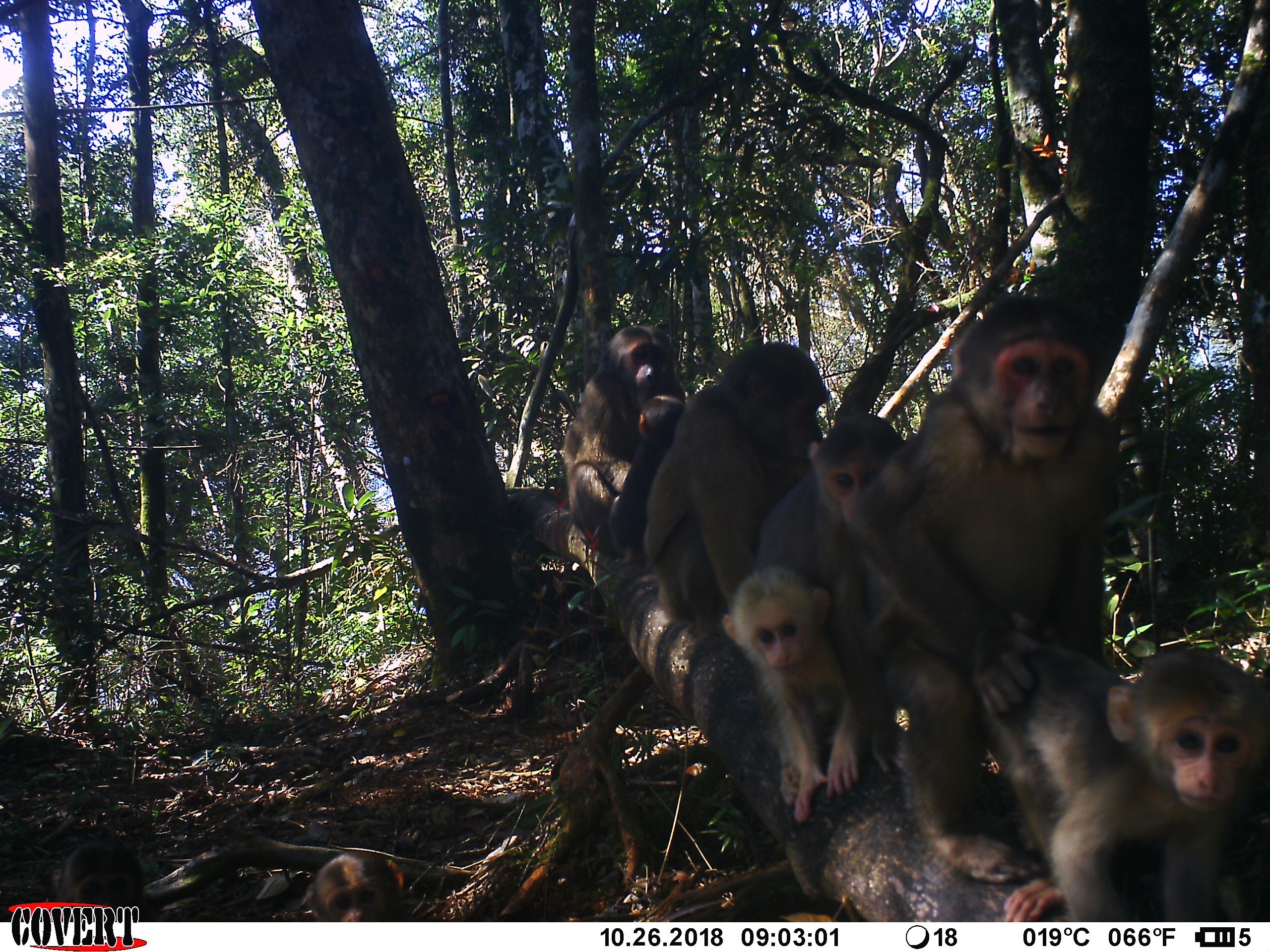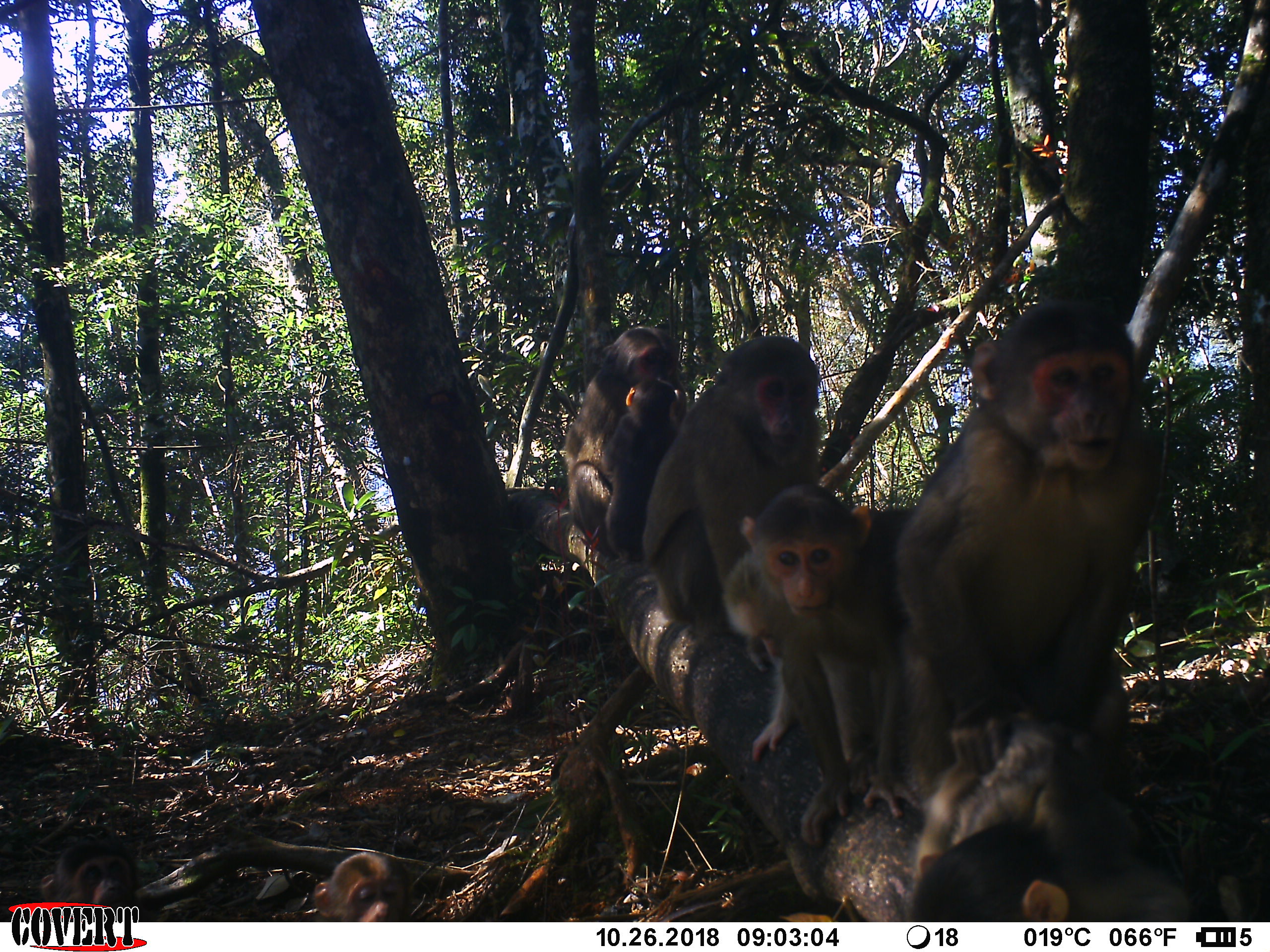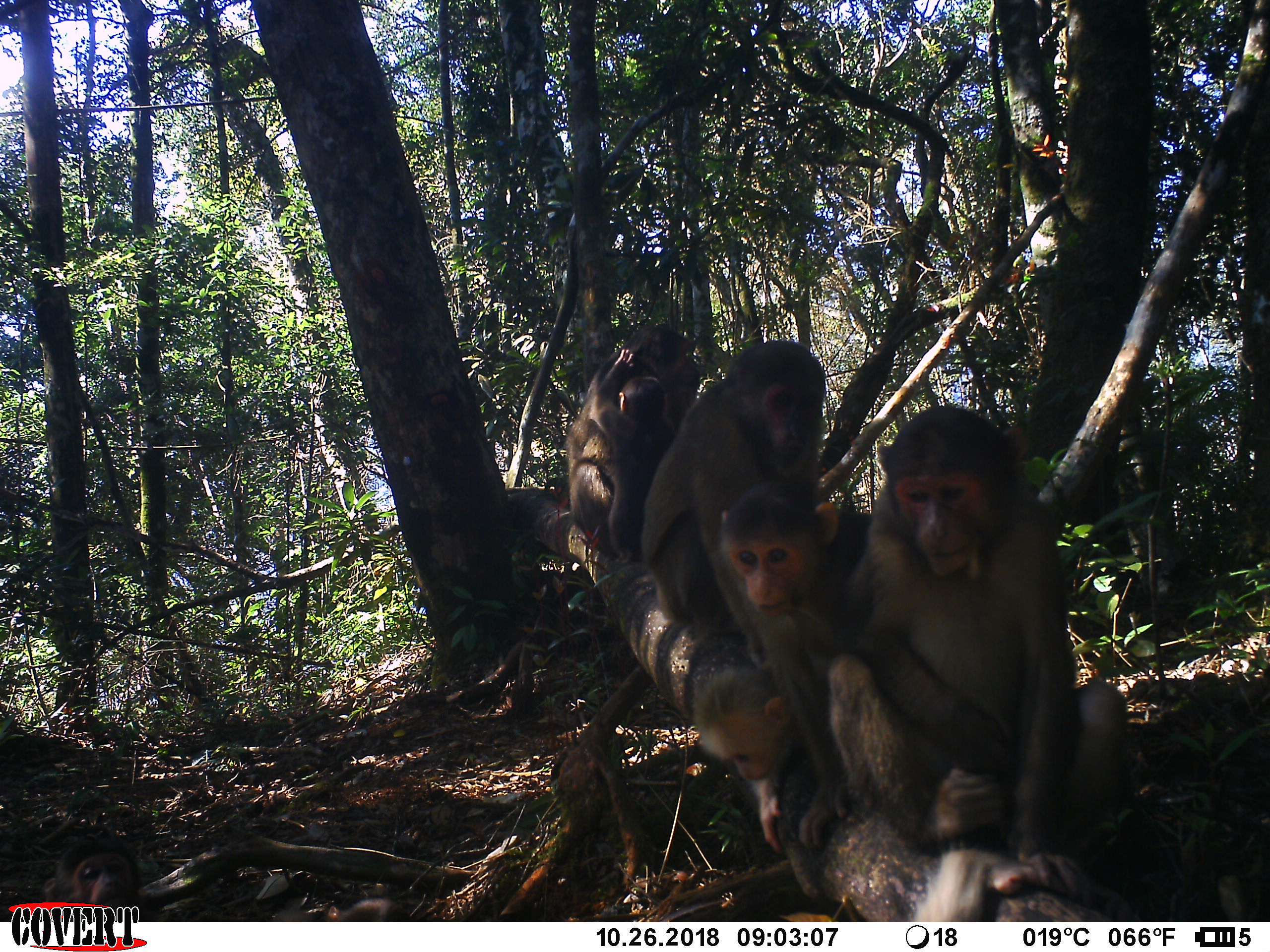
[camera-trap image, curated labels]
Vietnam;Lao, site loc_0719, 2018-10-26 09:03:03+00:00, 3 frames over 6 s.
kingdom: Animalia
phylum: Chordata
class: Mammalia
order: Primates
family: Cercopithecidae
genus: Macaca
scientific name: Macaca arctoides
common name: stump-tailed macaque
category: stump tailed macaque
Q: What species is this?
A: Stump tailed macaque (stump-tailed macaque) (Macaca arctoides).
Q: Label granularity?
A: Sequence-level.